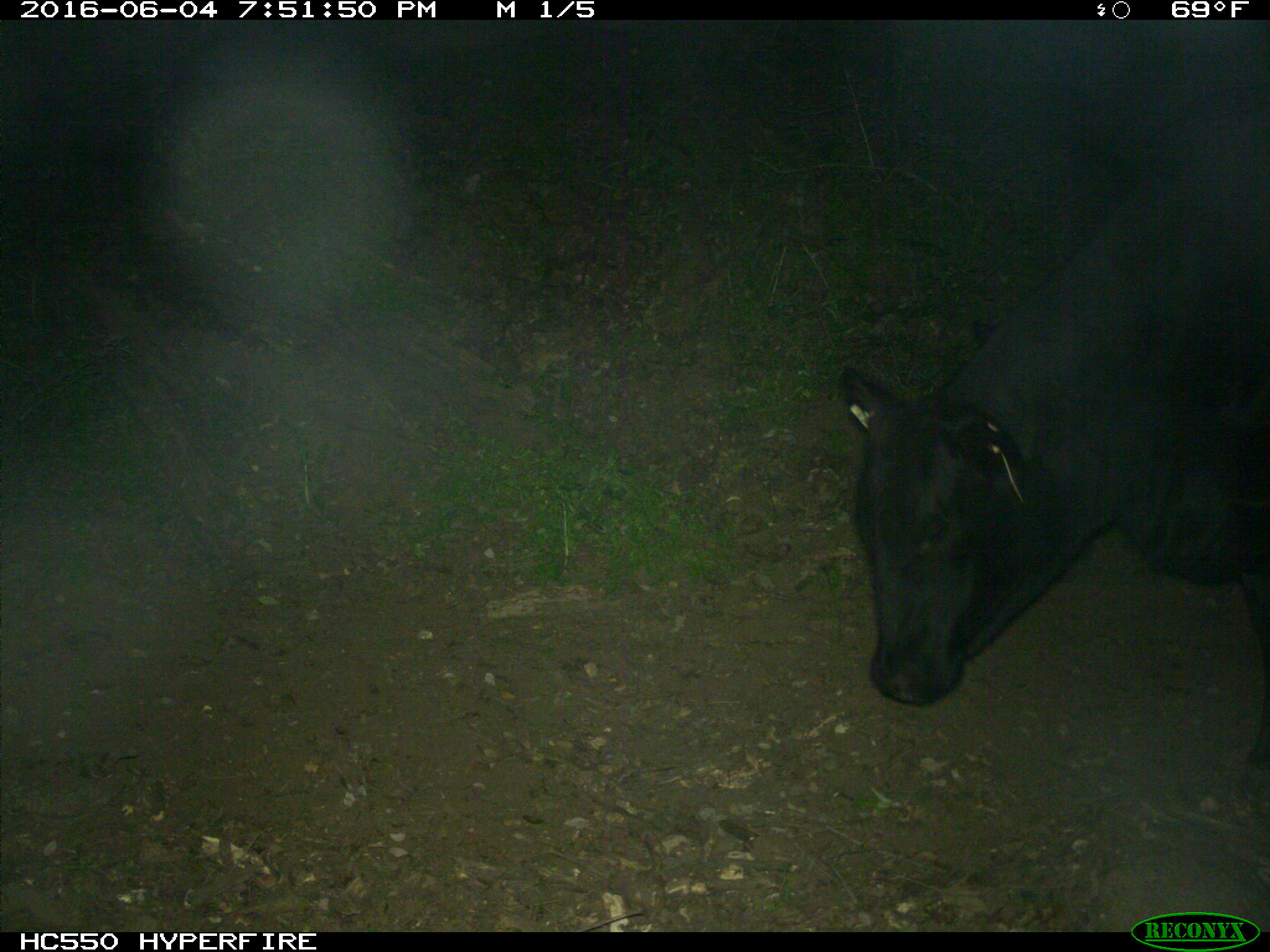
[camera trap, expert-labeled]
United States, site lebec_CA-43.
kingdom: Animalia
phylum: Chordata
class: Mammalia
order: Artiodactyla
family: Bovidae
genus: Bos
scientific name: Bos taurus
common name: domestic cow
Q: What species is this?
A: Bos taurus (domestic cow).